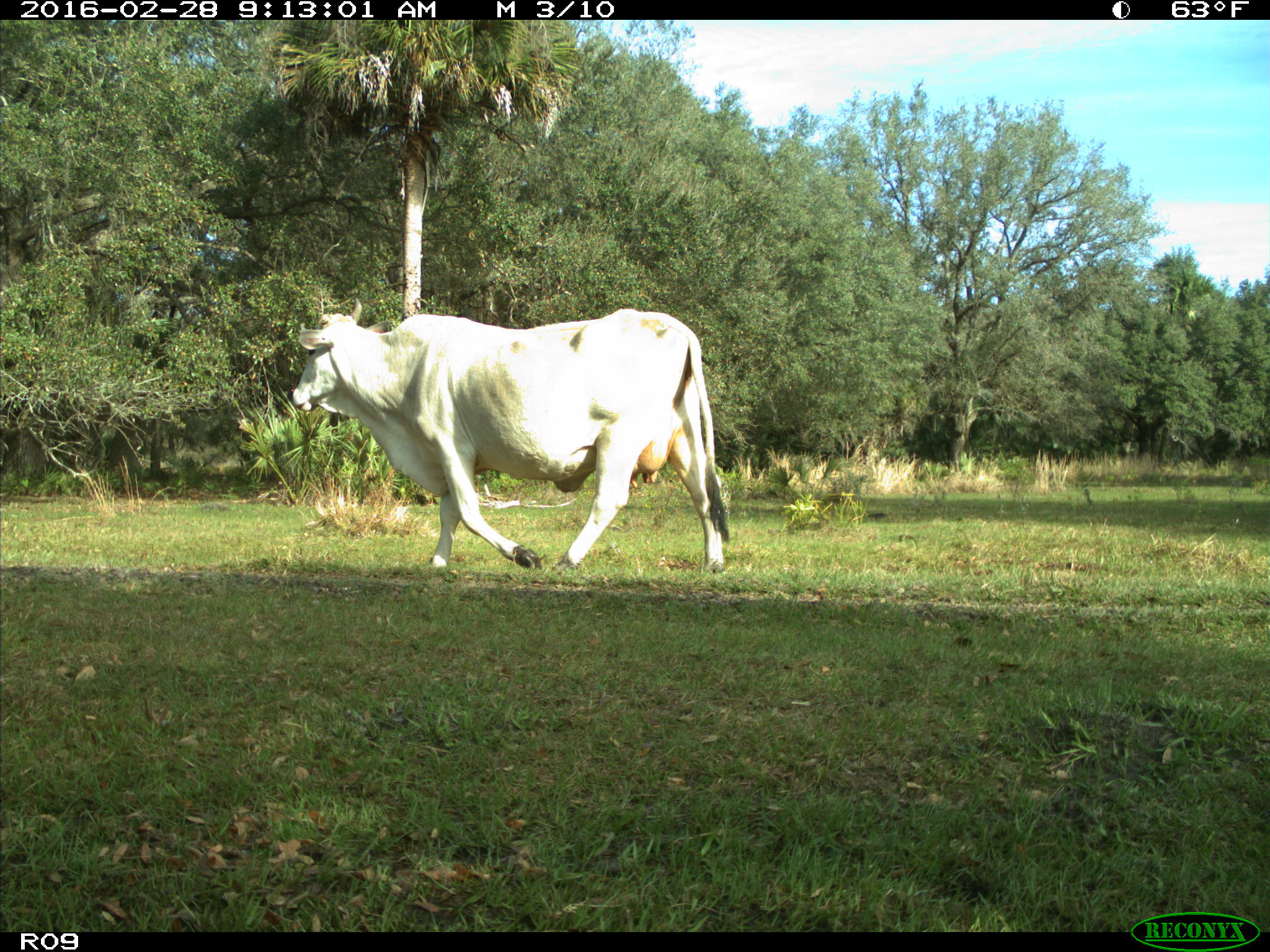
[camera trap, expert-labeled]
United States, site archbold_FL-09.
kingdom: Animalia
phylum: Chordata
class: Mammalia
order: Artiodactyla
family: Bovidae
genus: Bos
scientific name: Bos taurus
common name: domestic cow